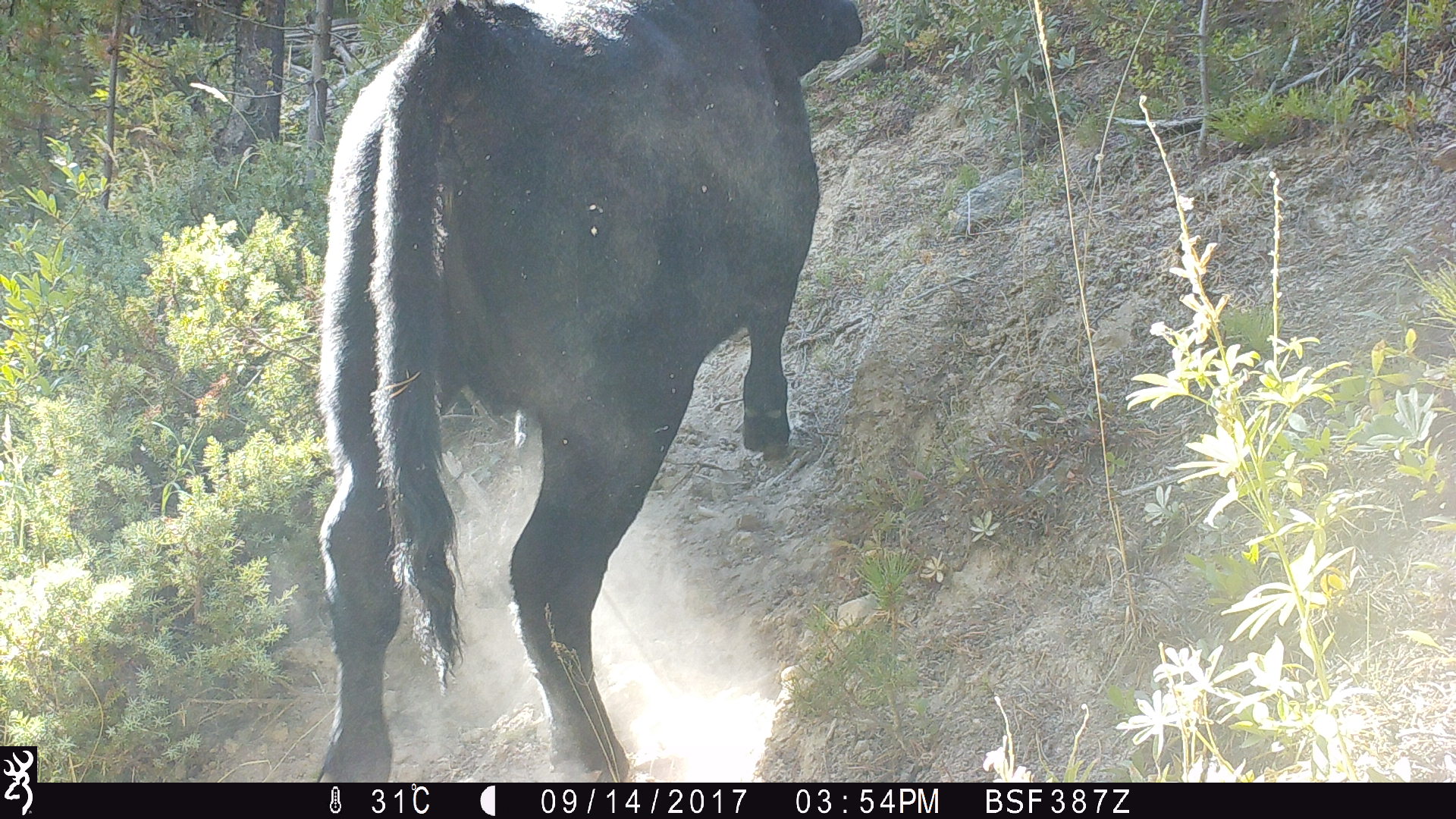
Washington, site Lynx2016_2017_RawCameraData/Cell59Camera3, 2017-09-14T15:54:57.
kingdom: Animalia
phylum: Chordata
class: Mammalia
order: Artiodactyla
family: Bovidae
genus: Bos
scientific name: Bos taurus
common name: domestic cattle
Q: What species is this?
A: Domestic cattle (Bos taurus).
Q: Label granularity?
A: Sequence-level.